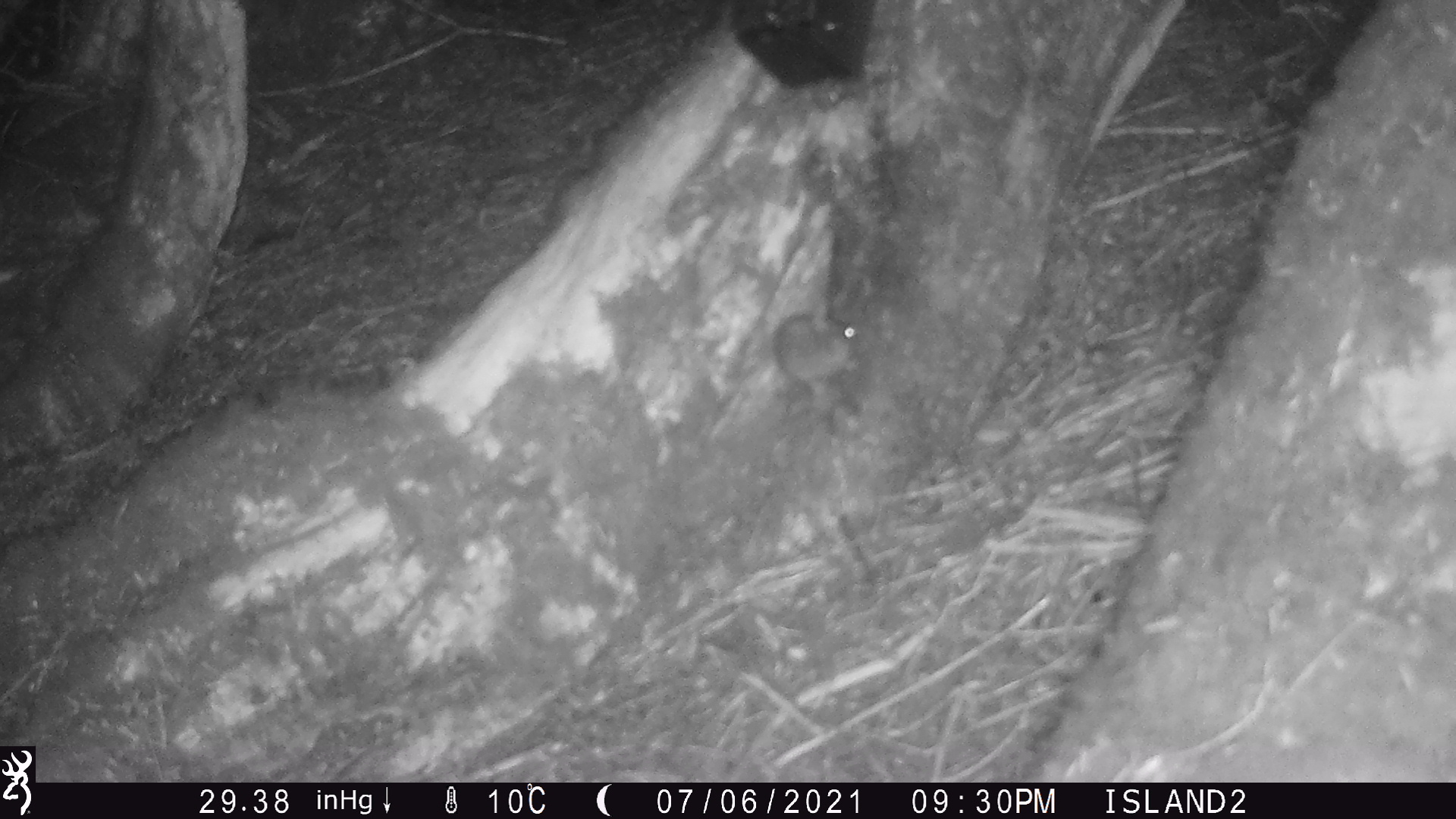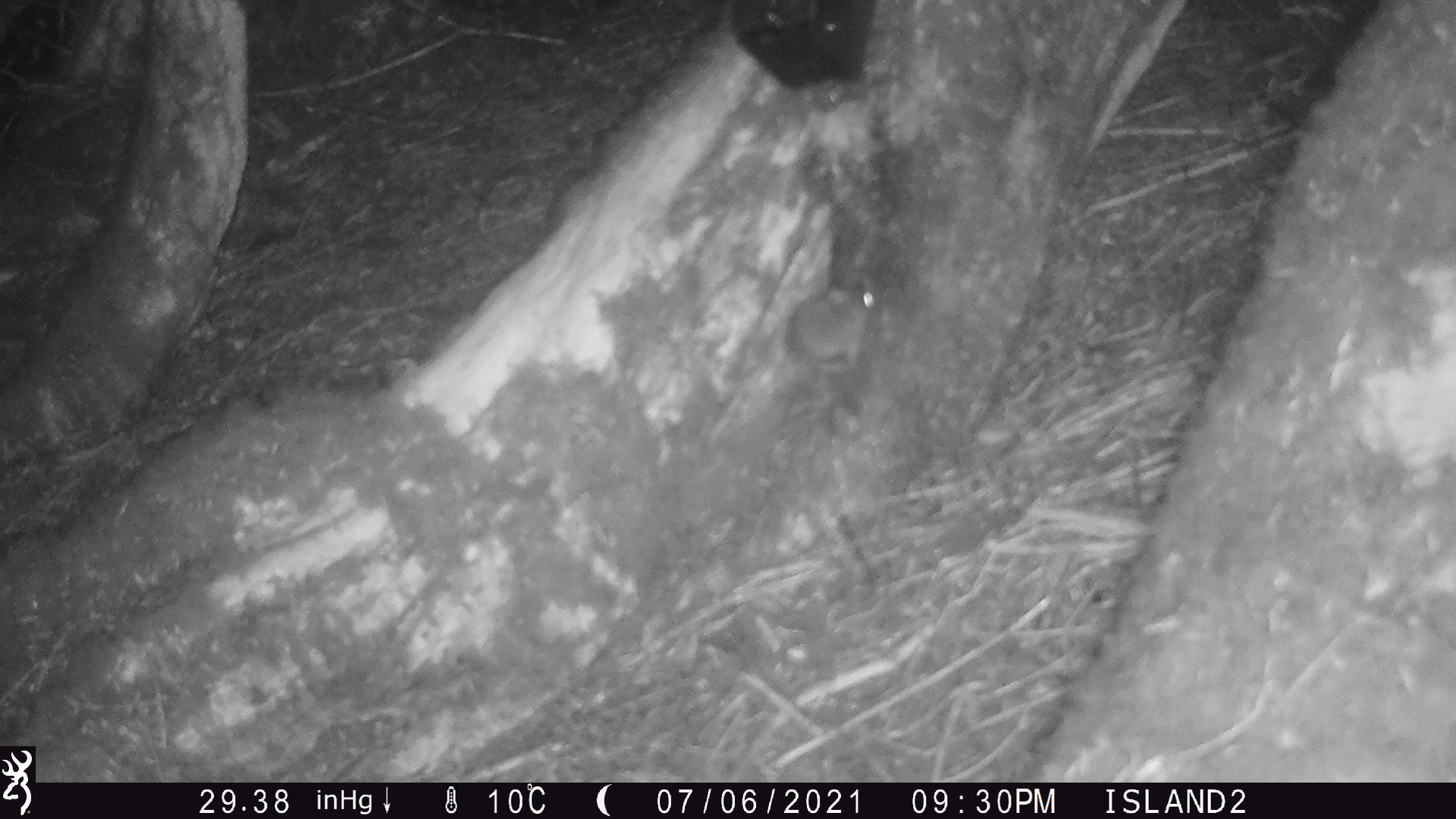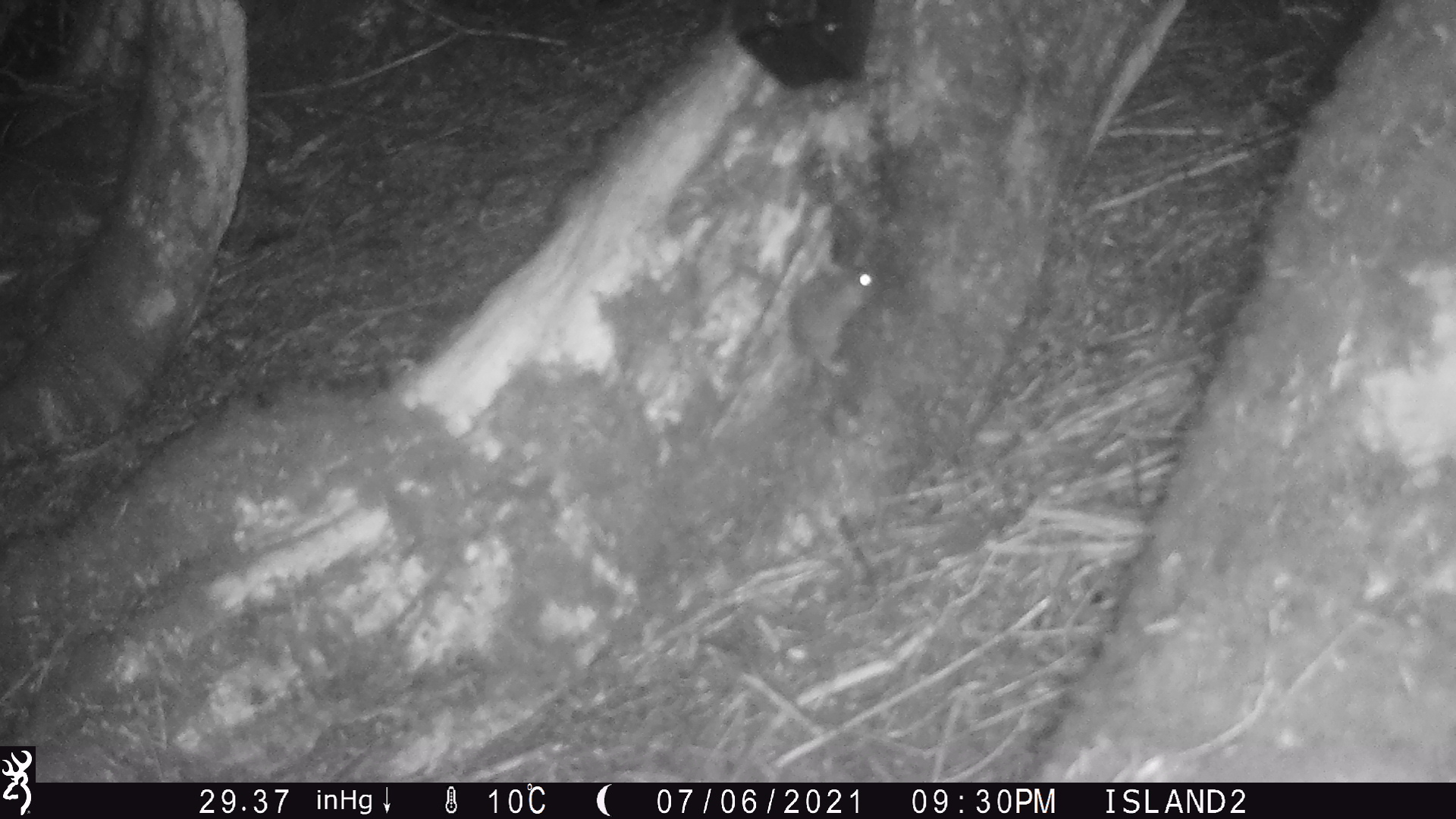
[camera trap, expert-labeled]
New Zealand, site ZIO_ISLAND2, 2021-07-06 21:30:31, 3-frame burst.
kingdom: Animalia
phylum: Chordata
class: Mammalia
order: Rodentia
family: Muridae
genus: Rattus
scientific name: Rattus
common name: rat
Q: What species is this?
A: Rat (Rattus).